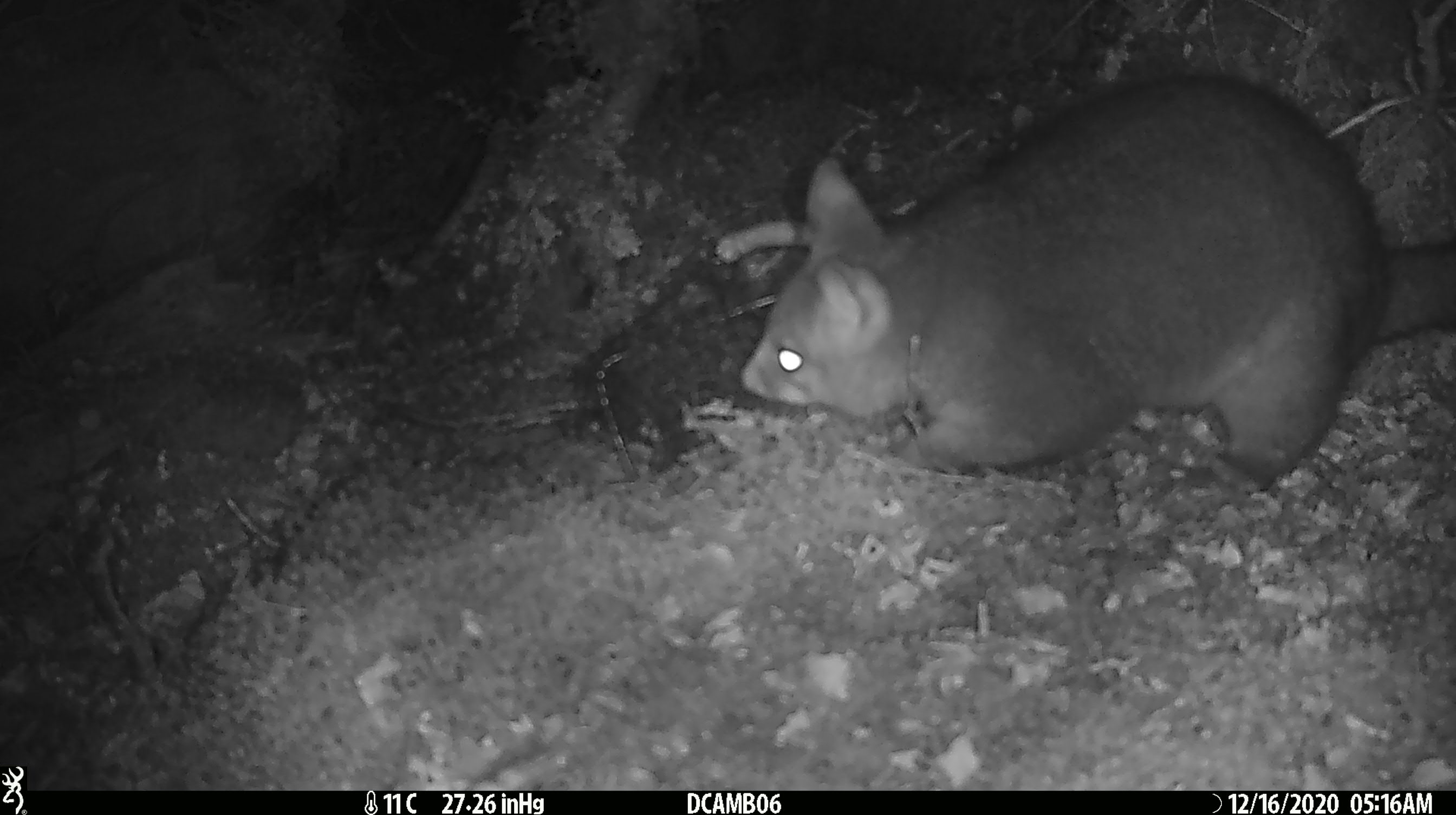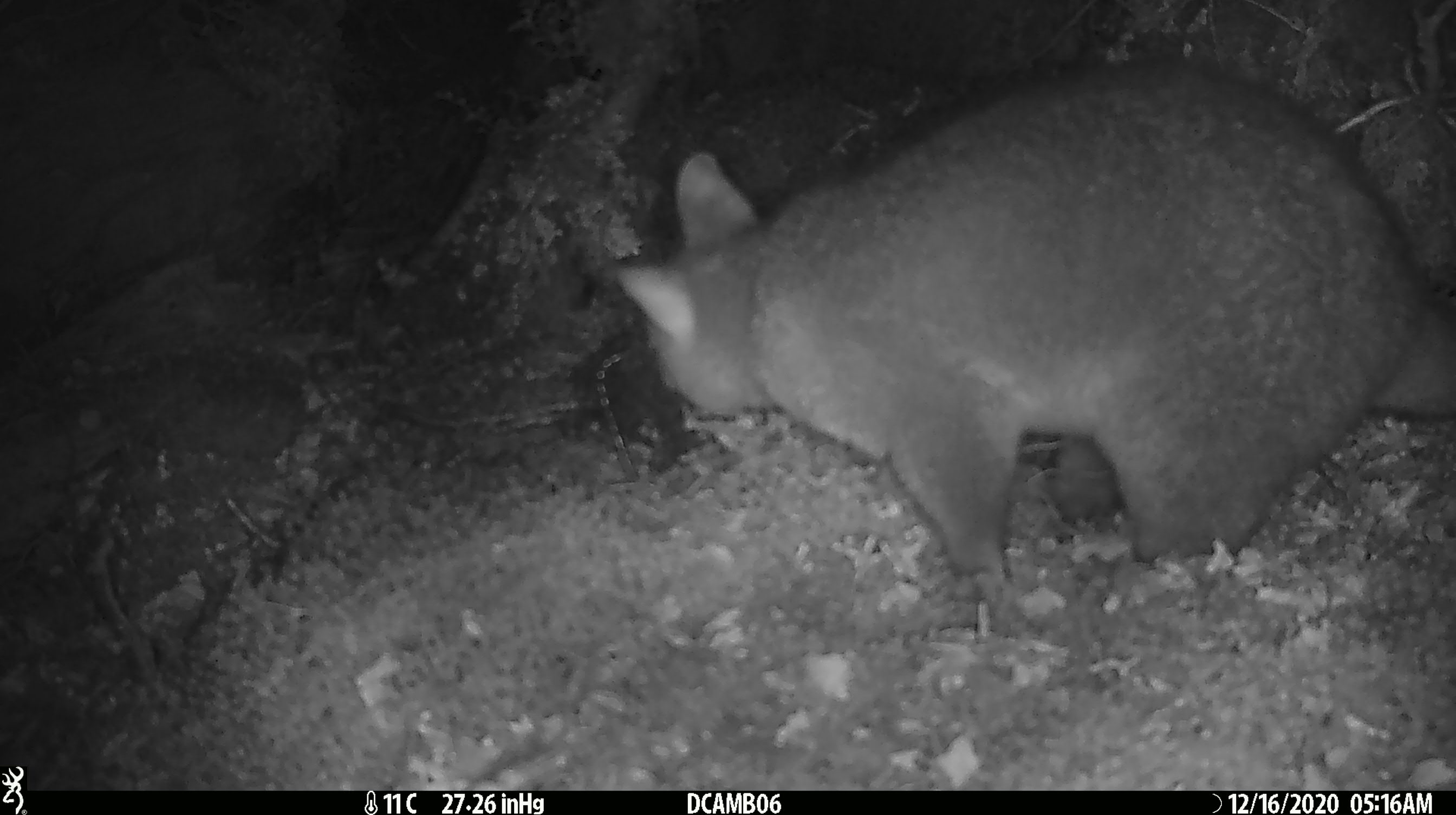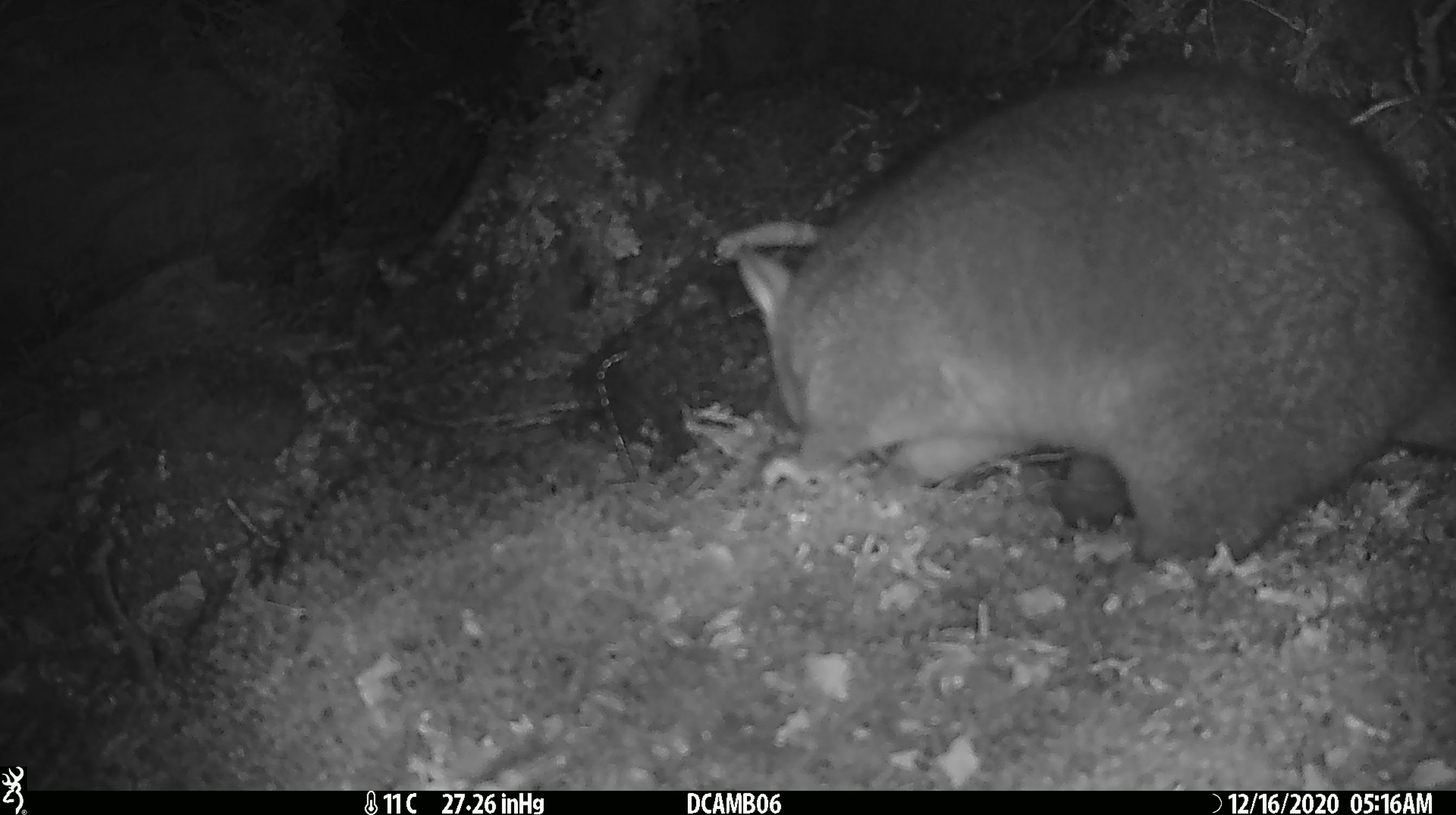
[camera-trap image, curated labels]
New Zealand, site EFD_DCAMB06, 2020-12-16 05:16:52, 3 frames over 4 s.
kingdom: Animalia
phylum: Chordata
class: Mammalia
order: Diprotodontia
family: Phalangeridae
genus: Trichosurus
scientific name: Trichosurus vulpecula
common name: common brushtail possum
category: possum